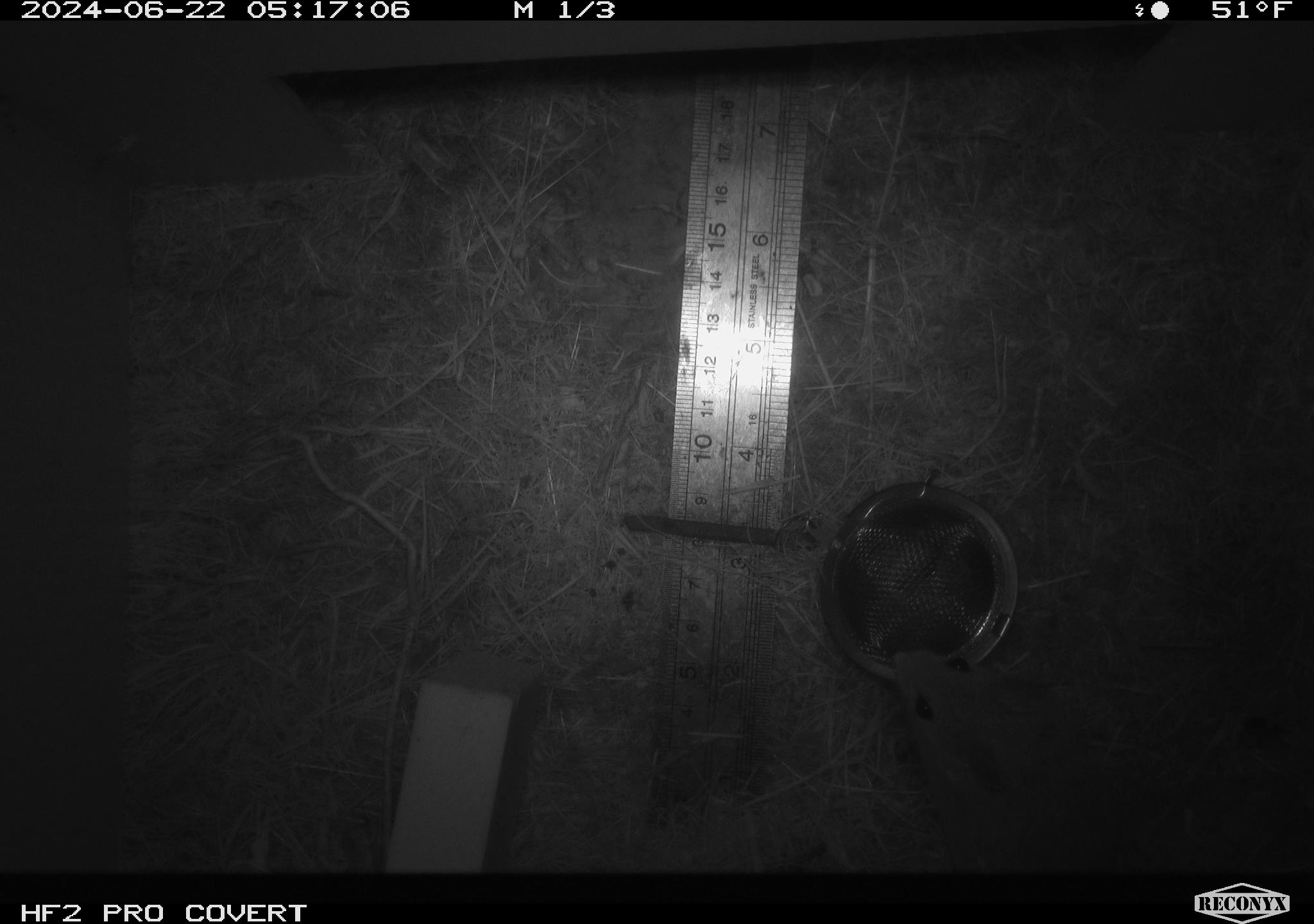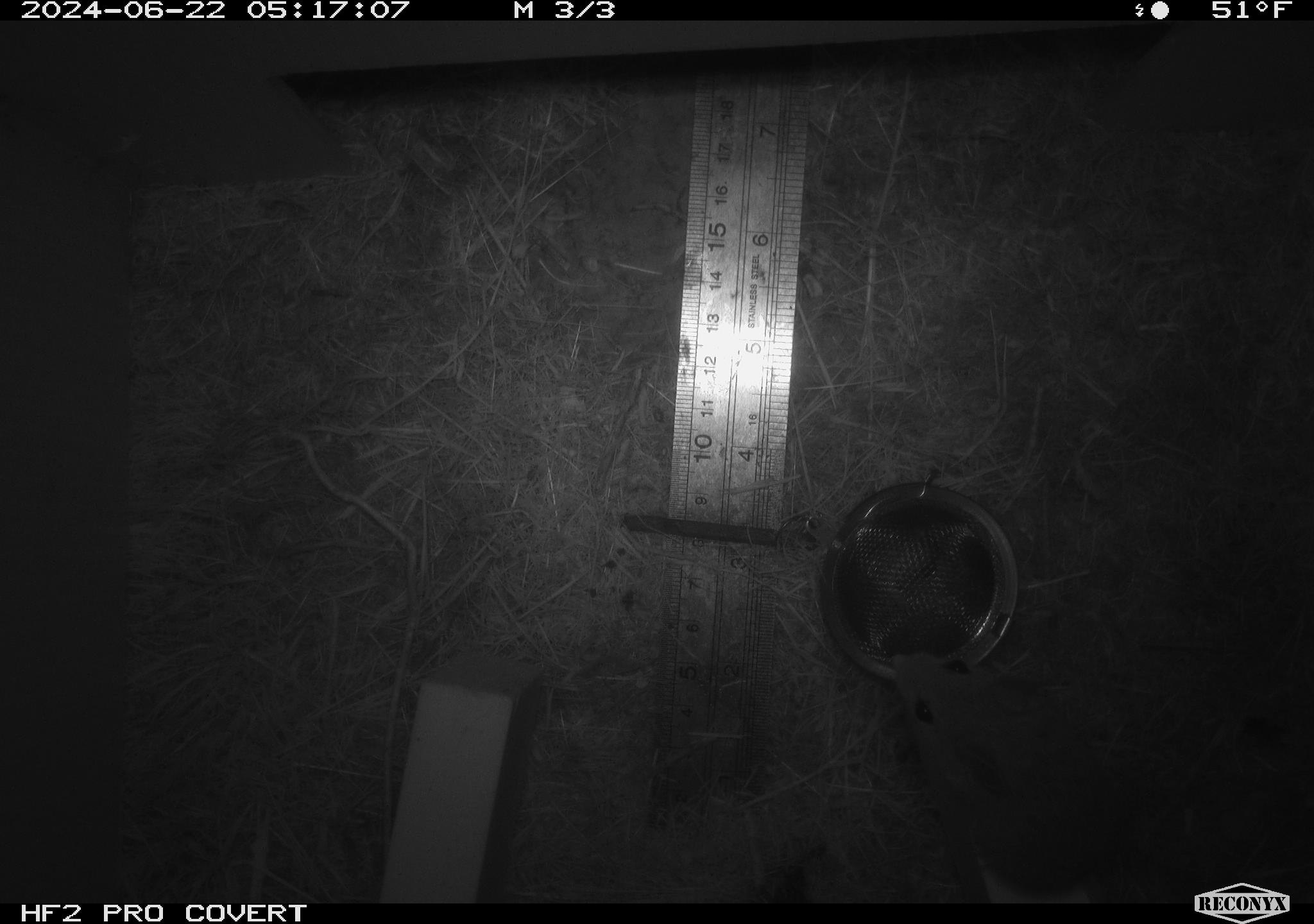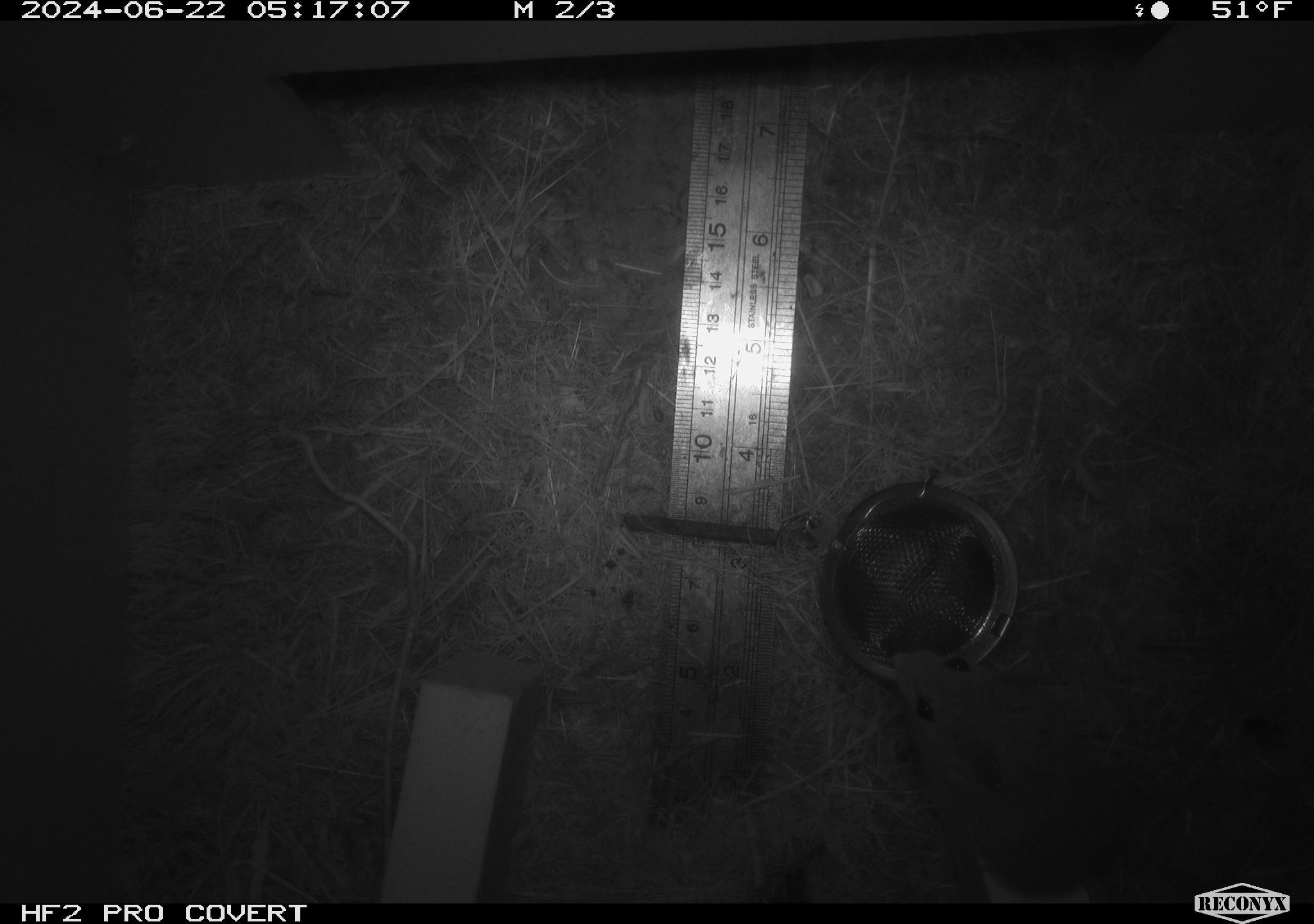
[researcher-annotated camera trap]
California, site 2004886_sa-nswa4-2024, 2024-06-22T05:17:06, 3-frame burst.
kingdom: Animalia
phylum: Chordata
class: Mammalia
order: Rodentia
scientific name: Rodentia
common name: rodent